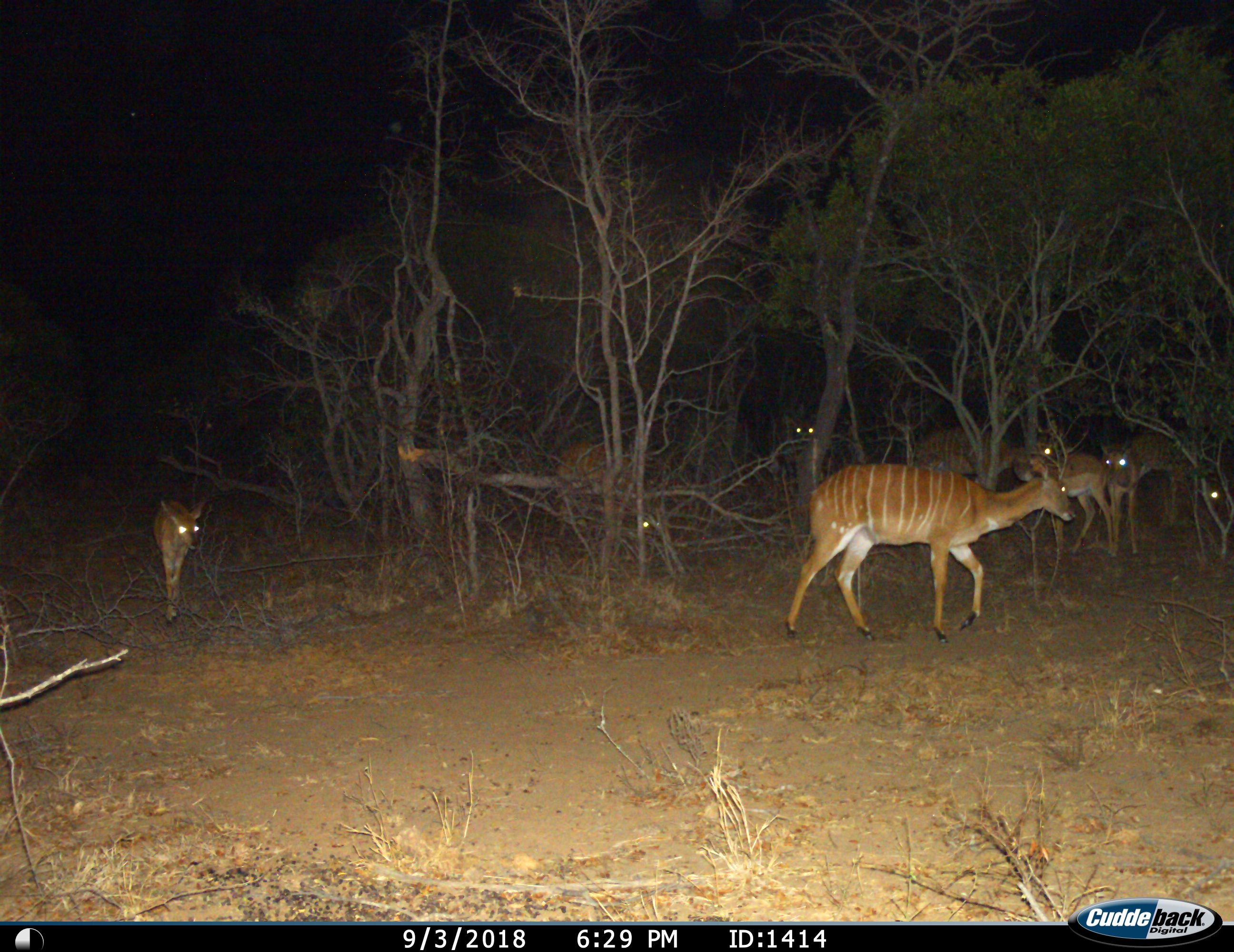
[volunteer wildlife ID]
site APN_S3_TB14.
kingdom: Animalia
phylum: Chordata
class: Mammalia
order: Artiodactyla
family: Bovidae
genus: Tragelaphus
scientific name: Tragelaphus angasii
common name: nyala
Nyala (Tragelaphus angasii), count 8. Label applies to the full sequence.